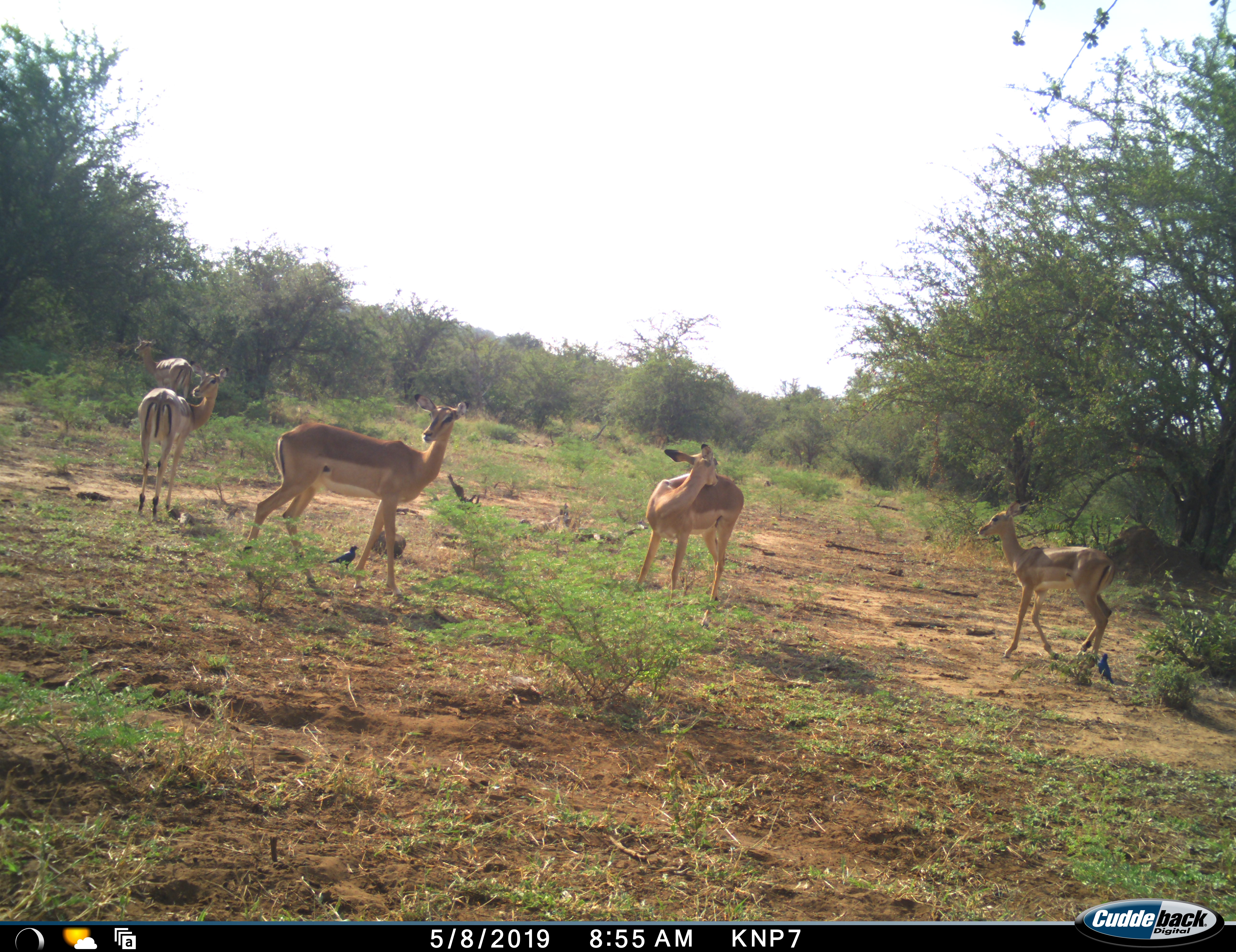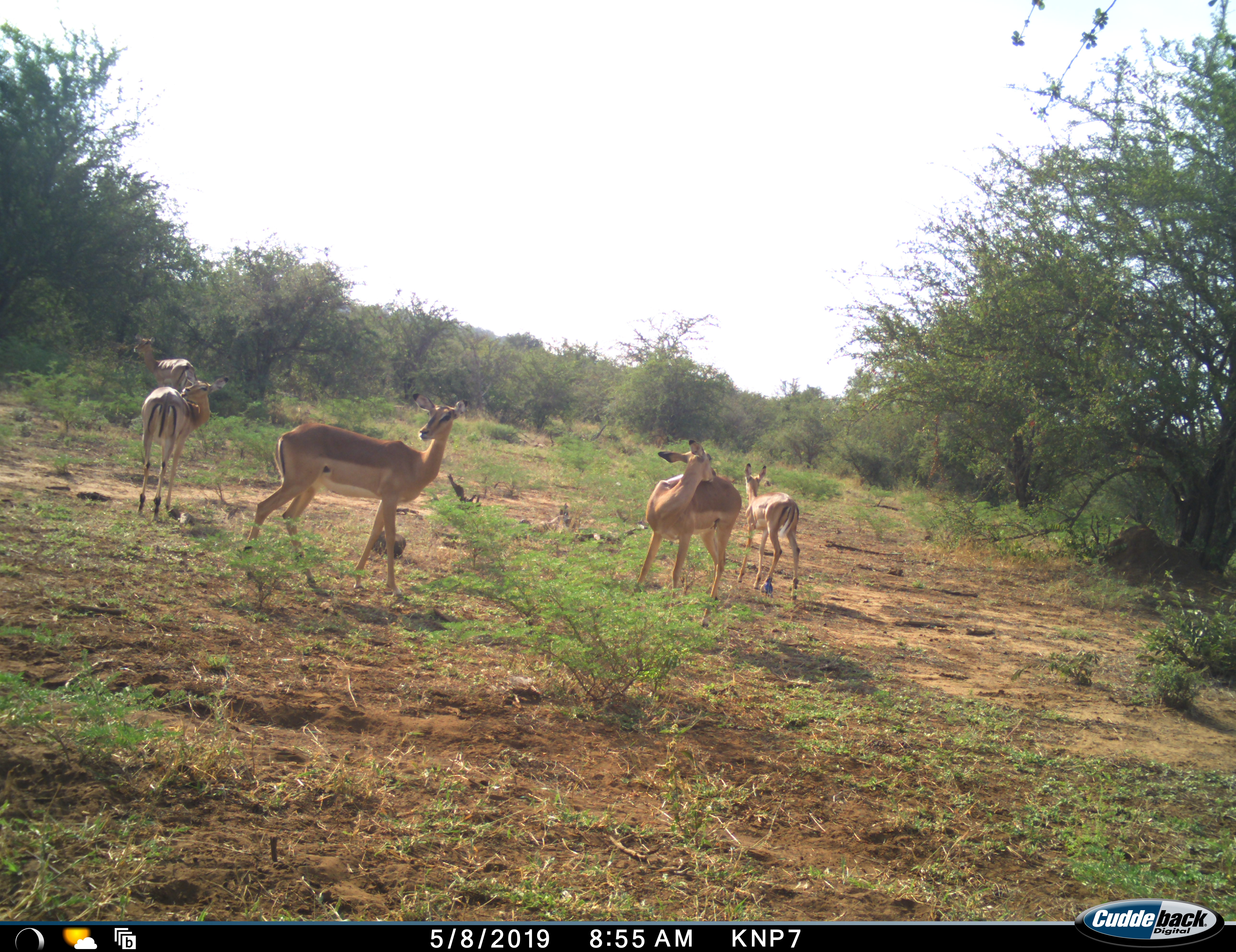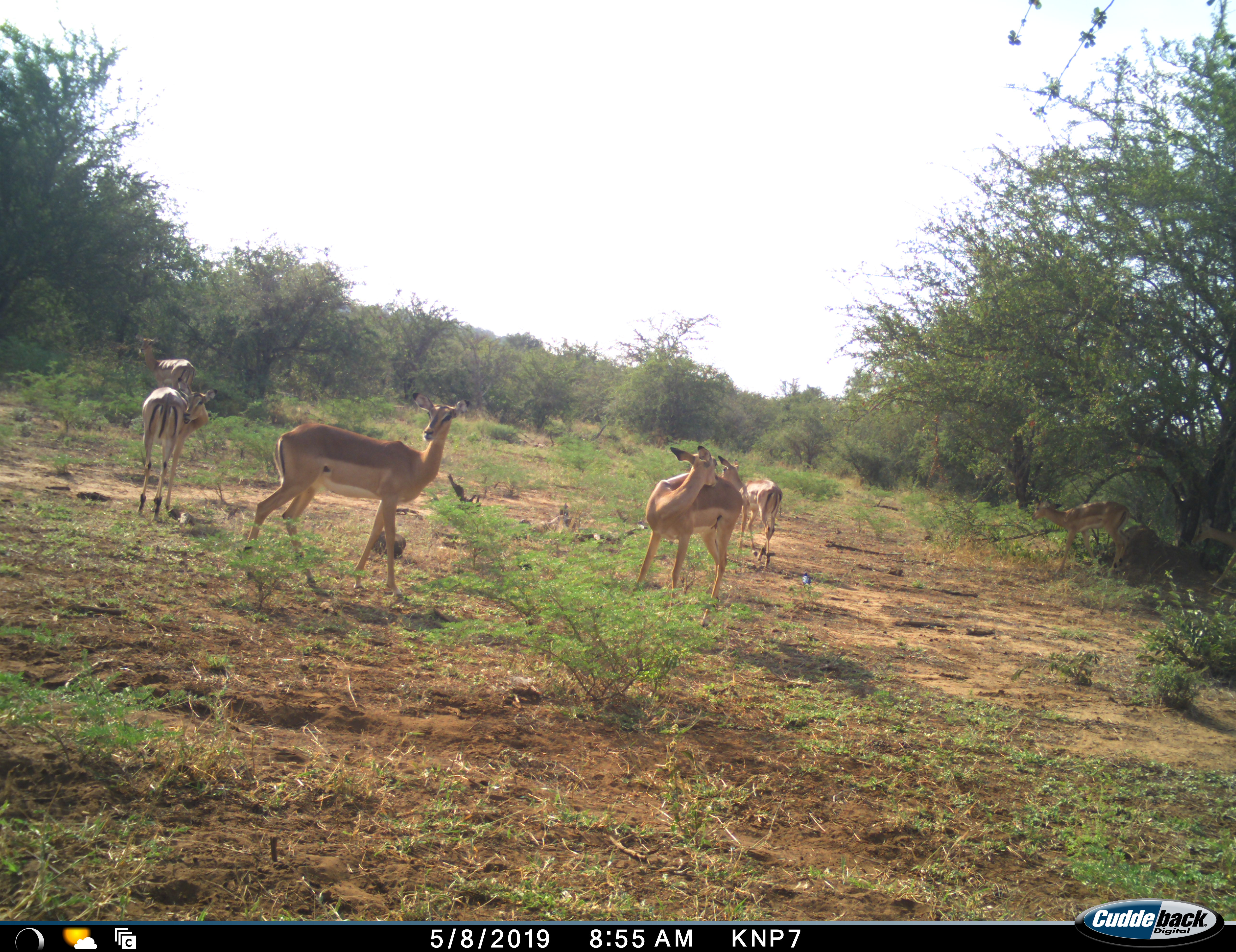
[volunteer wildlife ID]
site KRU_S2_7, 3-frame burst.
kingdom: Animalia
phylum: Chordata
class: Mammalia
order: Artiodactyla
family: Bovidae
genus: Aepyceros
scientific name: Aepyceros melampus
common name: impala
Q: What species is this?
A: Impala (Aepyceros melampus).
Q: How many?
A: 5.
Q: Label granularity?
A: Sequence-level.